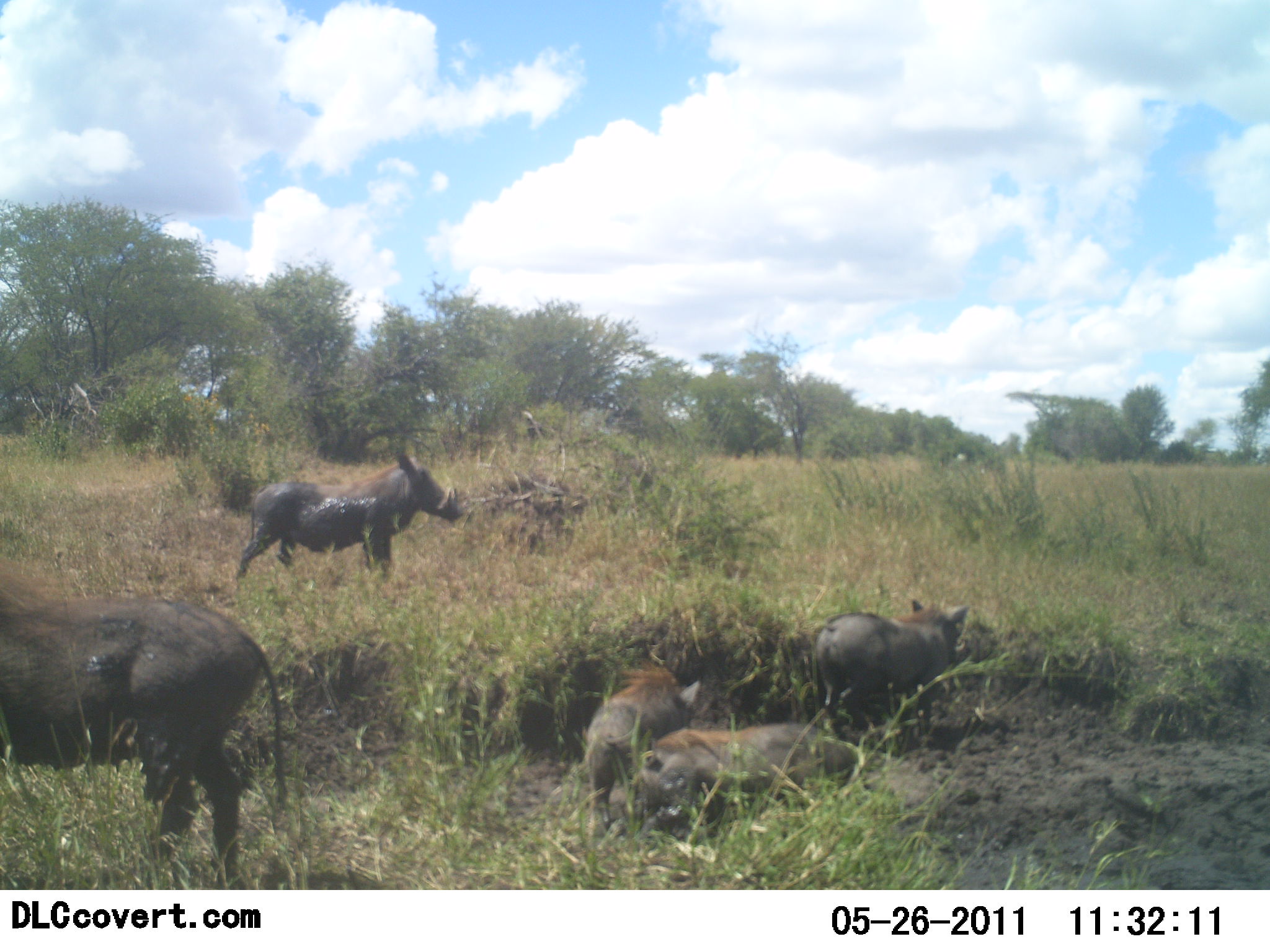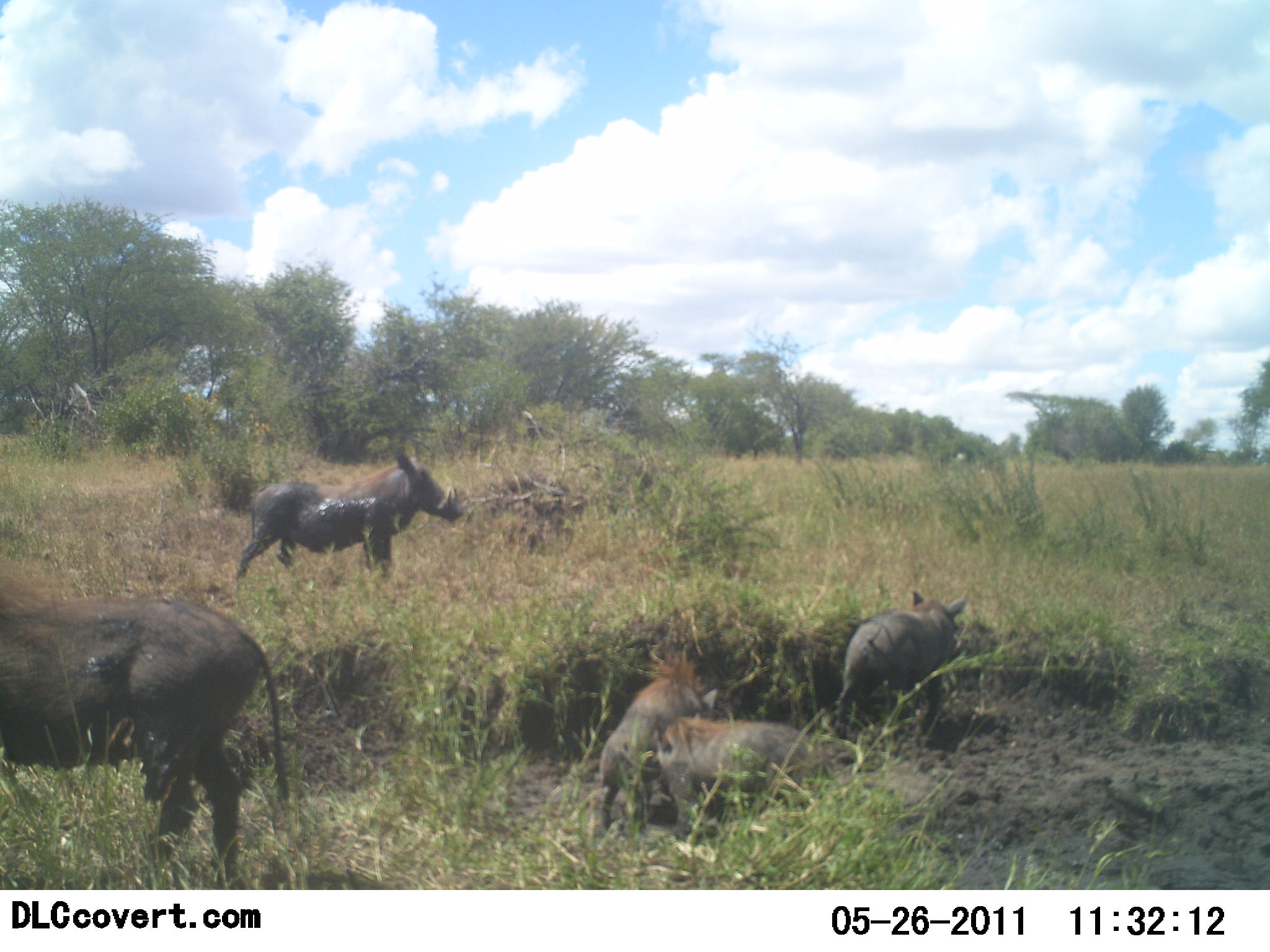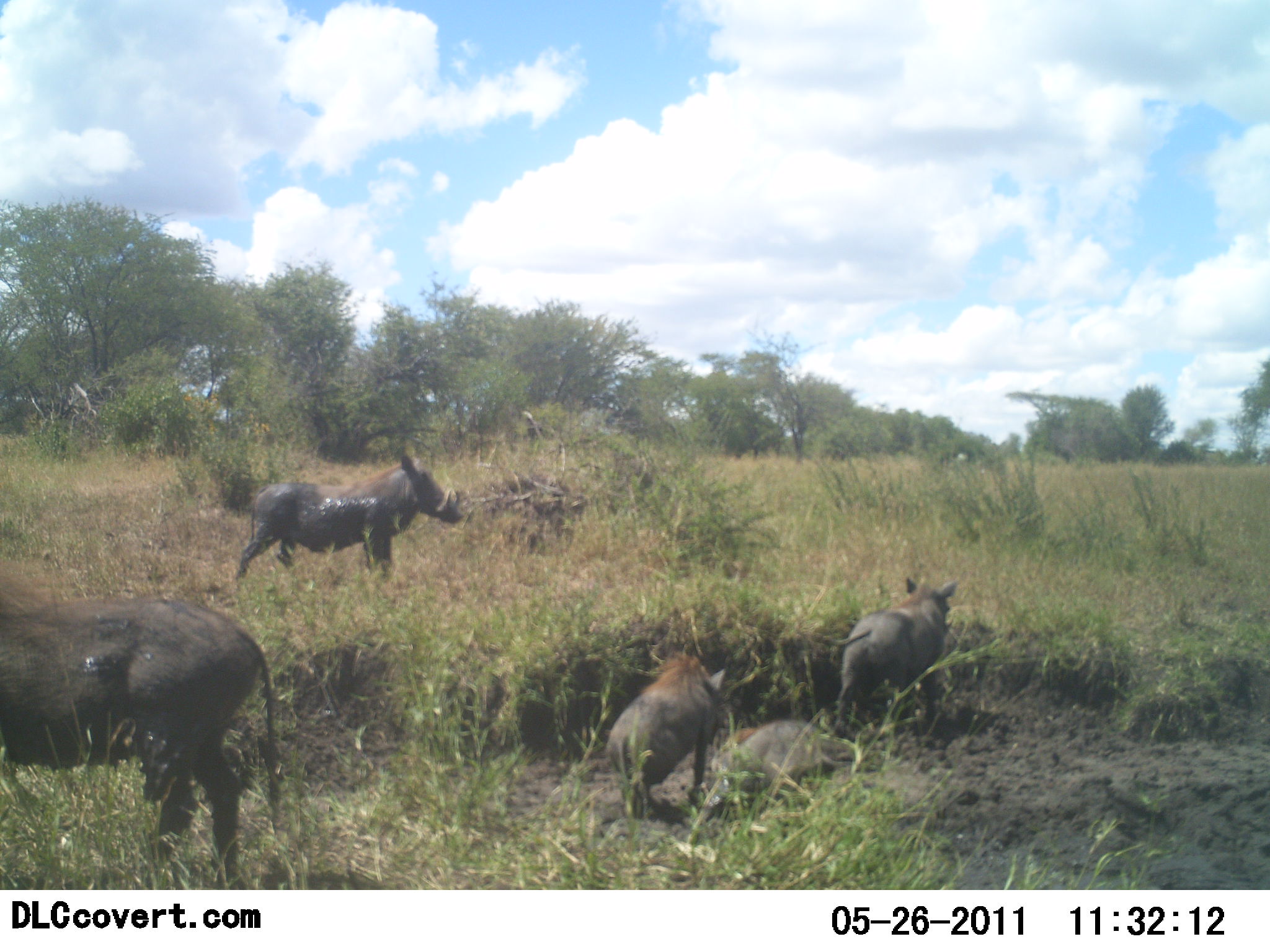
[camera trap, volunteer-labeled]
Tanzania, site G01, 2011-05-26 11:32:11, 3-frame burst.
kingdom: Animalia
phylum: Chordata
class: Mammalia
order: Artiodactyla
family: Suidae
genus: Phacochoerus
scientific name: Phacochoerus africanus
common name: warthog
Warthog (Phacochoerus africanus), count 5. Behavior (volunteer vote fractions): standing 77%, resting 15%, moving 54%, interacting 38%. Young present (vote fraction): 8%. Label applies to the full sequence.